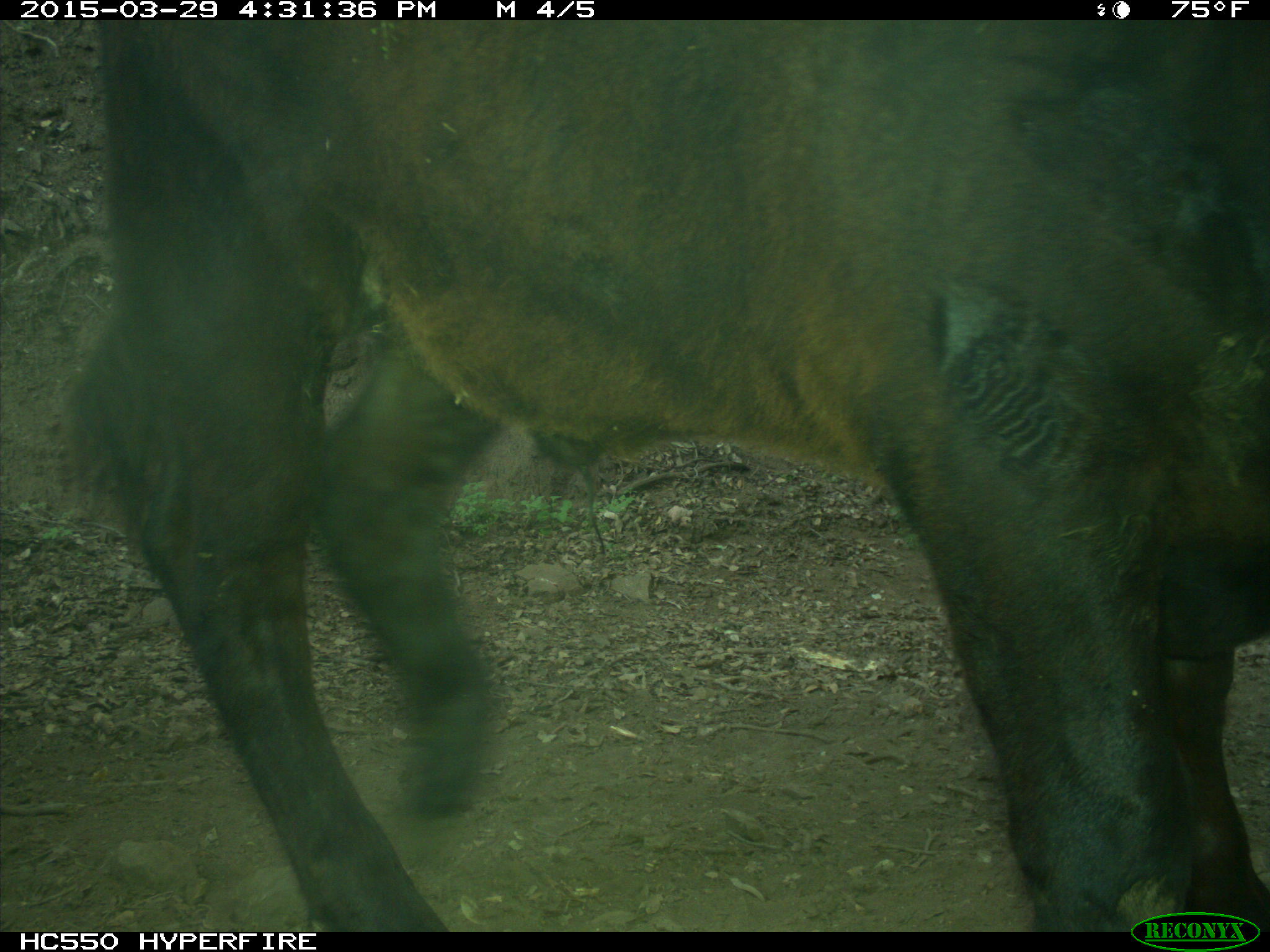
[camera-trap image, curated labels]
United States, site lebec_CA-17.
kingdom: Animalia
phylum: Chordata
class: Mammalia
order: Artiodactyla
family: Bovidae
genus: Bos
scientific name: Bos taurus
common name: domestic cow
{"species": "Bos taurus (domestic cow)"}